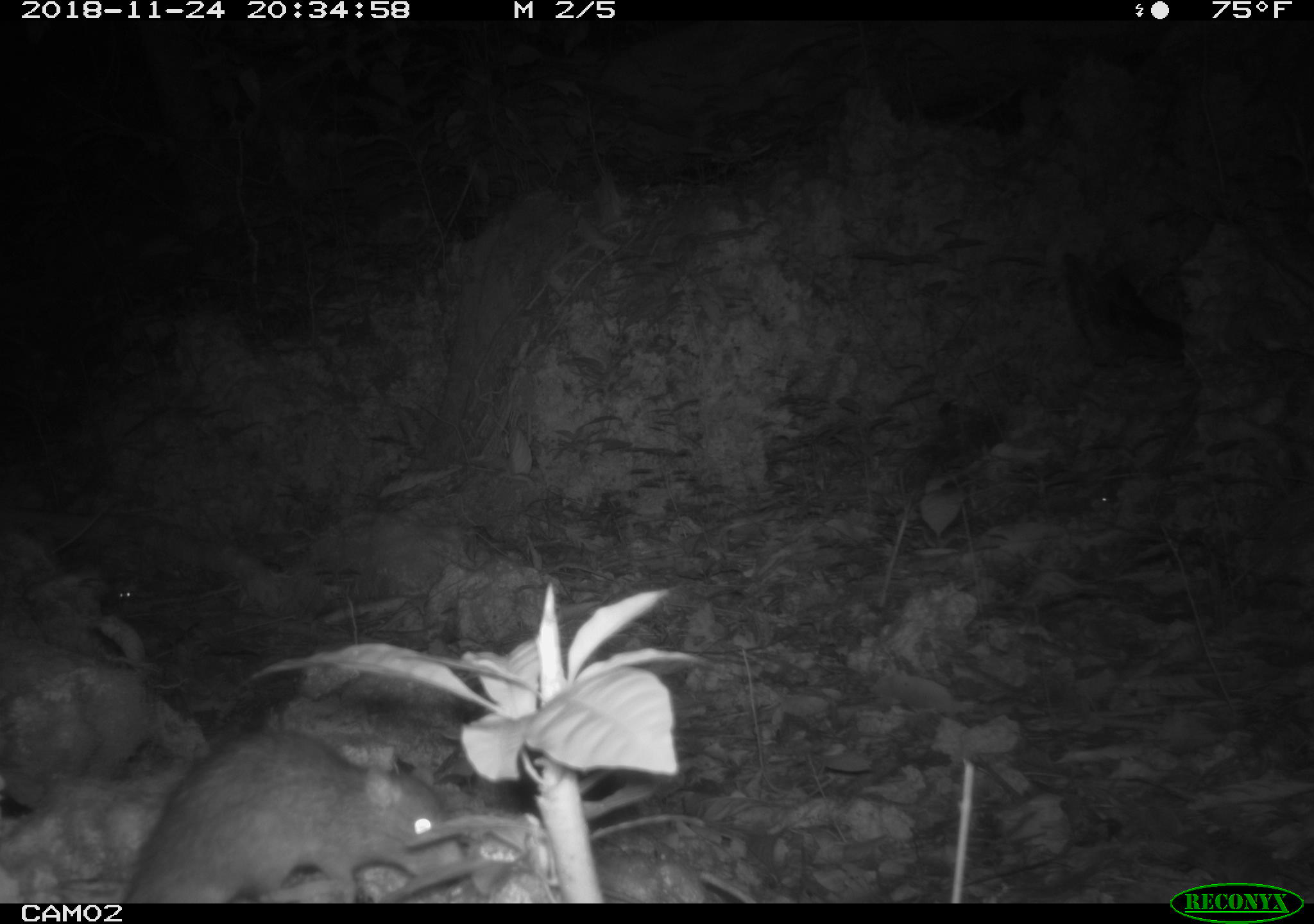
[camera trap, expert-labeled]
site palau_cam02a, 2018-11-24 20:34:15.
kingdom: Animalia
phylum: Chordata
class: Mammalia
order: Rodentia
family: Muridae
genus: Rattus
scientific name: Rattus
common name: rat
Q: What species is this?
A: Rat (Rattus).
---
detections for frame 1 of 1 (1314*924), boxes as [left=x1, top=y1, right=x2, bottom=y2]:
rat: [left=116, top=726, right=473, bottom=902]